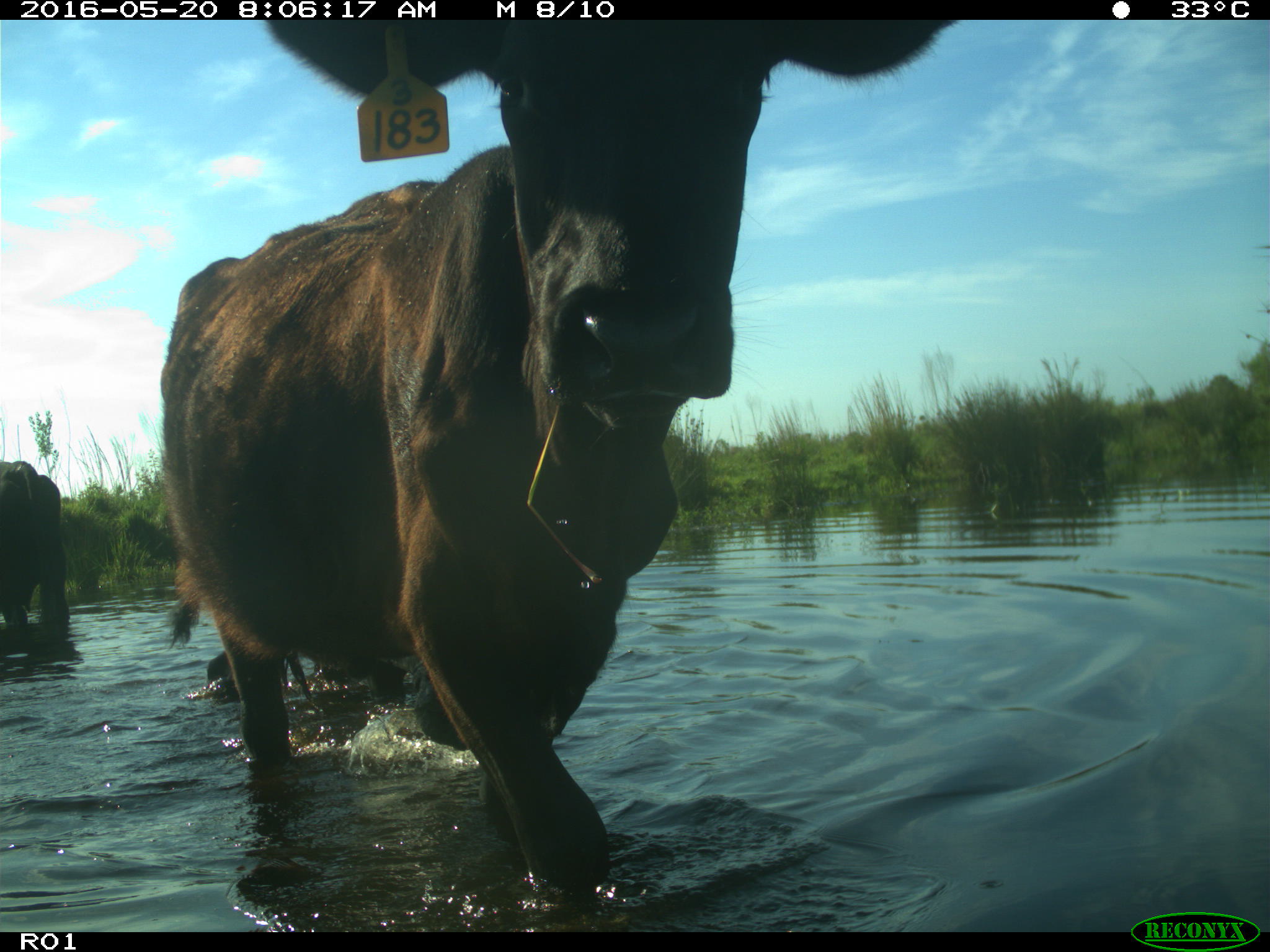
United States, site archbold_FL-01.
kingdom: Animalia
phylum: Chordata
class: Mammalia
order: Artiodactyla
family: Bovidae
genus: Bos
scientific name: Bos taurus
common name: domestic cow